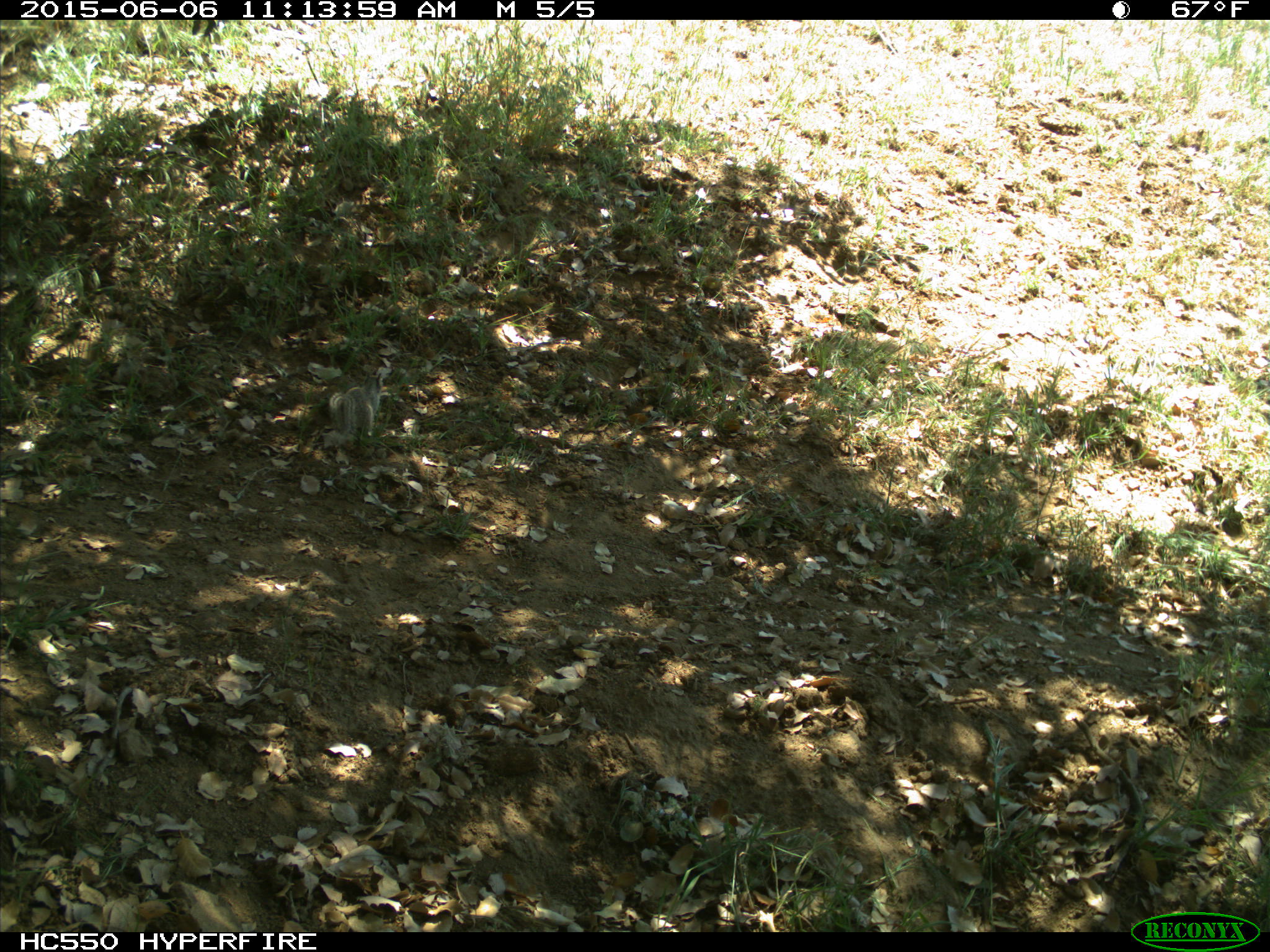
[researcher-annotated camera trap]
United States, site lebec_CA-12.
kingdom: Animalia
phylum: Chordata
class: Mammalia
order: Rodentia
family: Sciuridae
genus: Otospermophilus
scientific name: Otospermophilus beecheyi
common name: california ground squirrel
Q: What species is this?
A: Otospermophilus beecheyi (california ground squirrel).